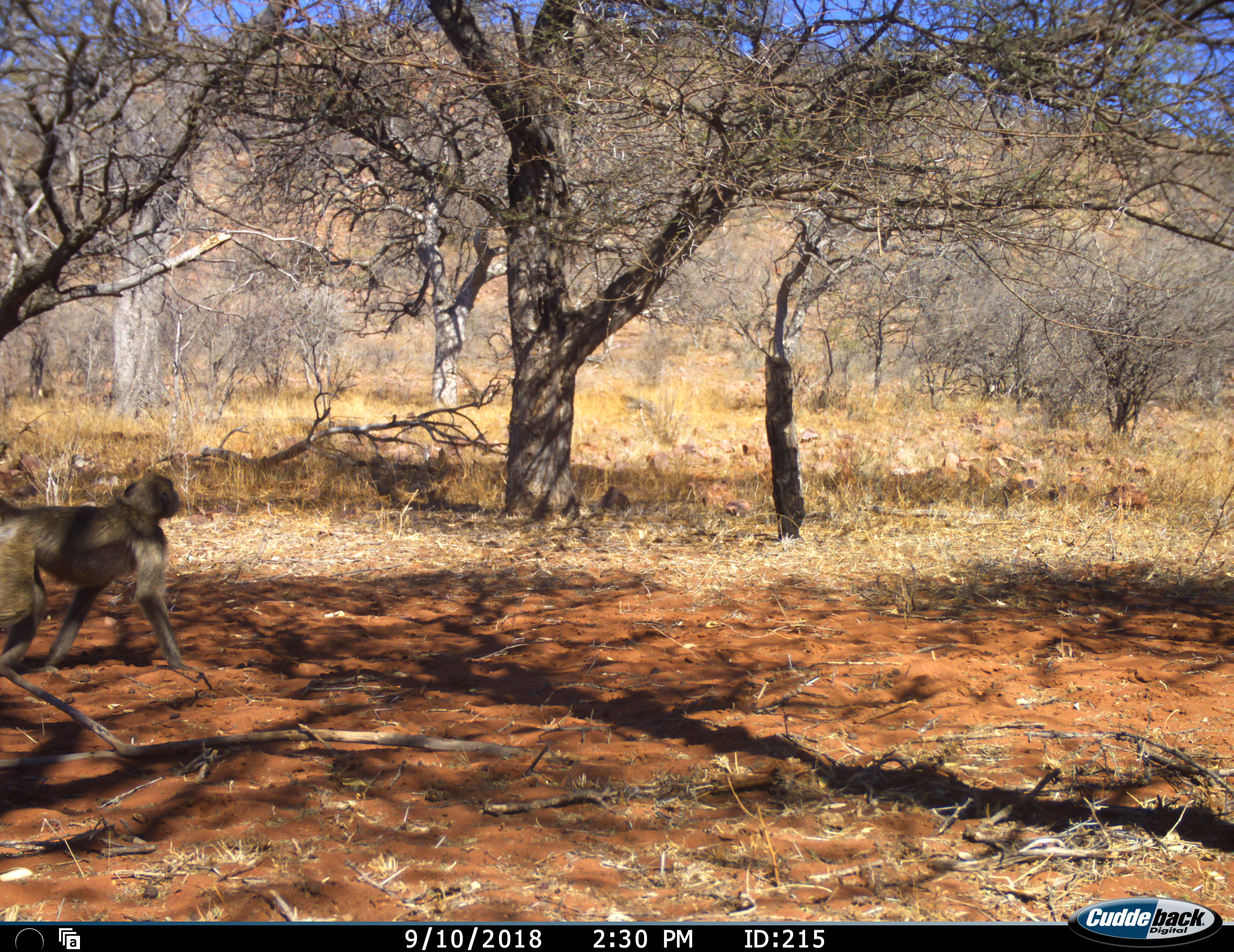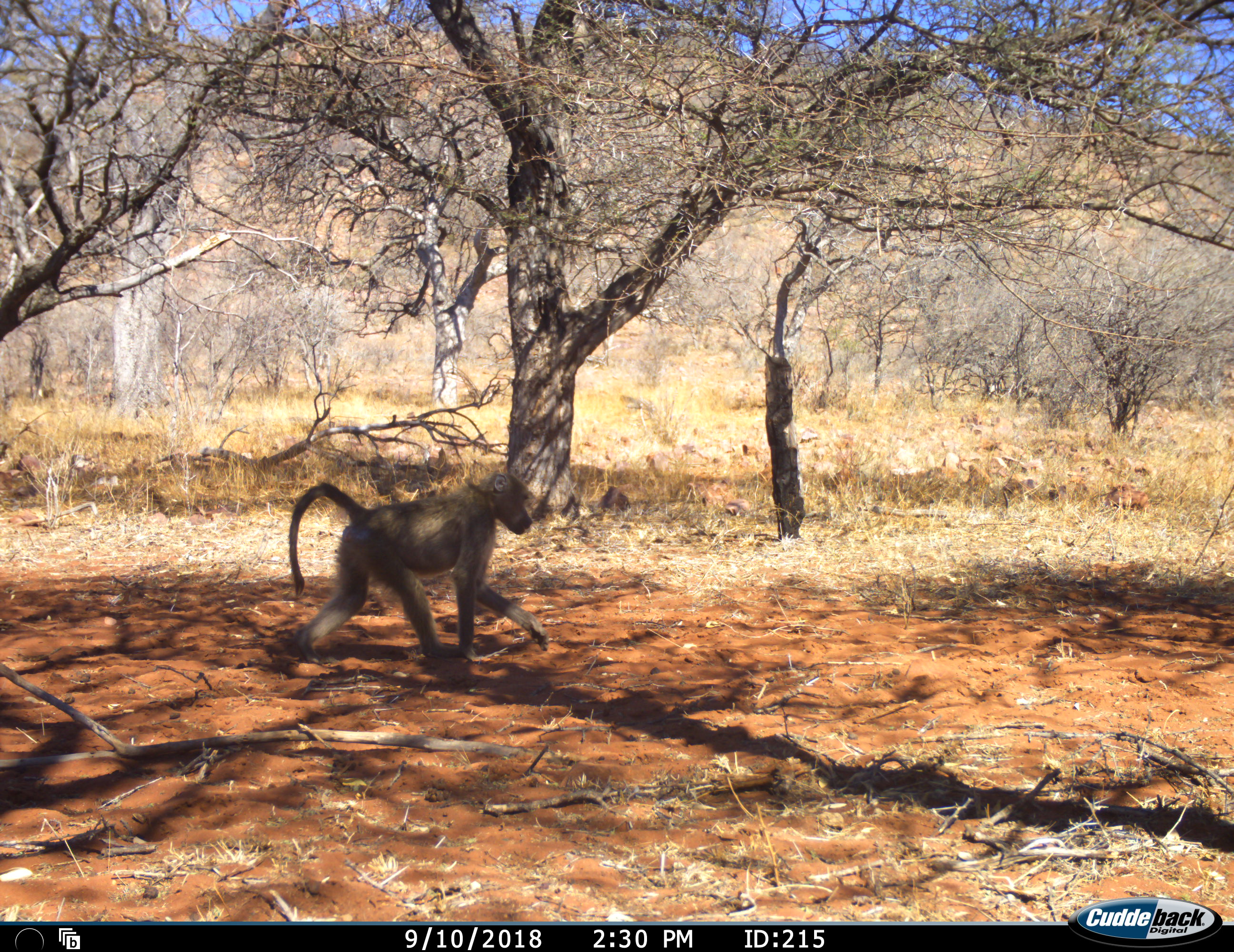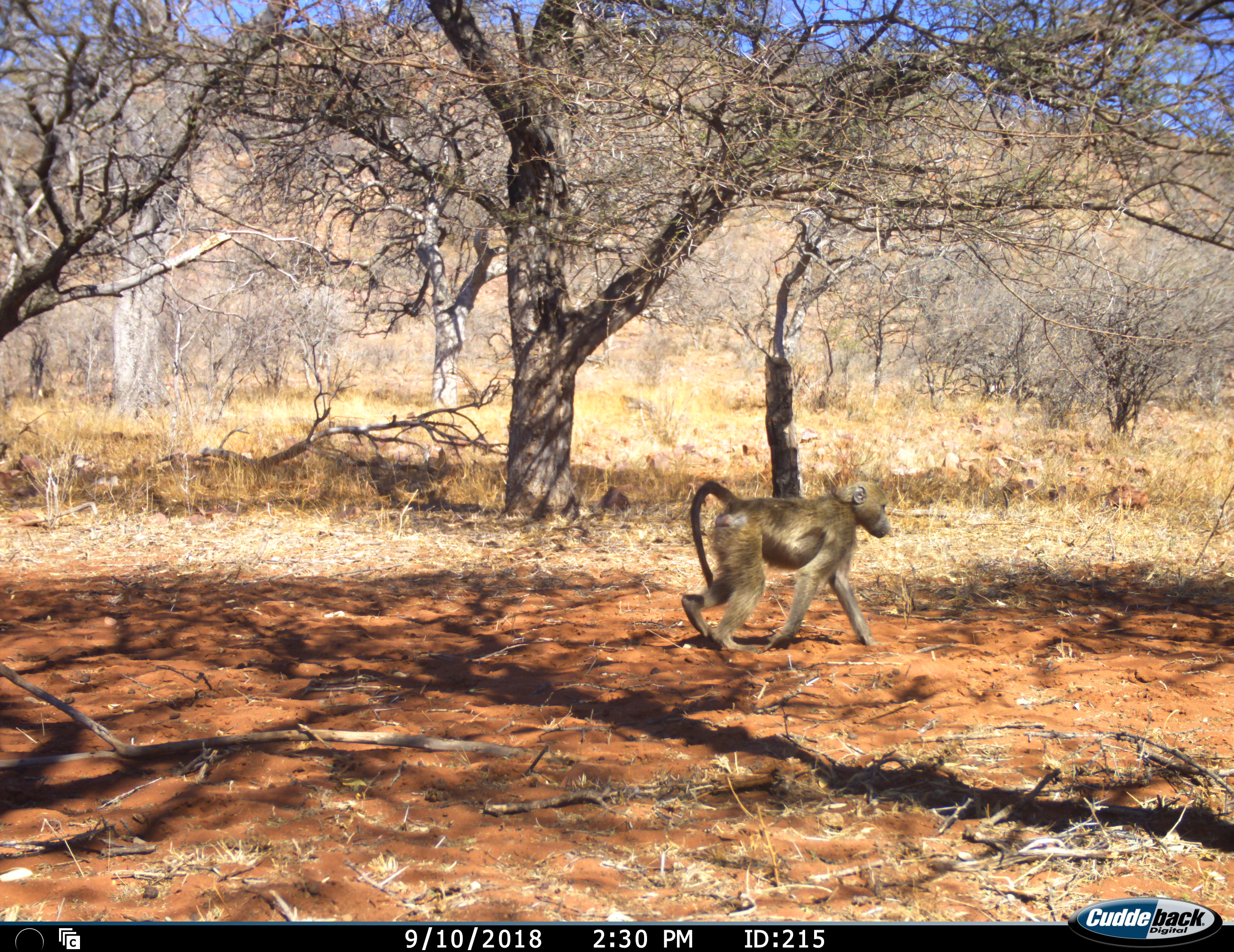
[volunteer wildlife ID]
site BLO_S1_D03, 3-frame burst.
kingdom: Animalia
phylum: Chordata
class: Mammalia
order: Primates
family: Cercopithecidae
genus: Papio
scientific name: Papio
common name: baboon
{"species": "baboon (Papio)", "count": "1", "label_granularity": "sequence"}